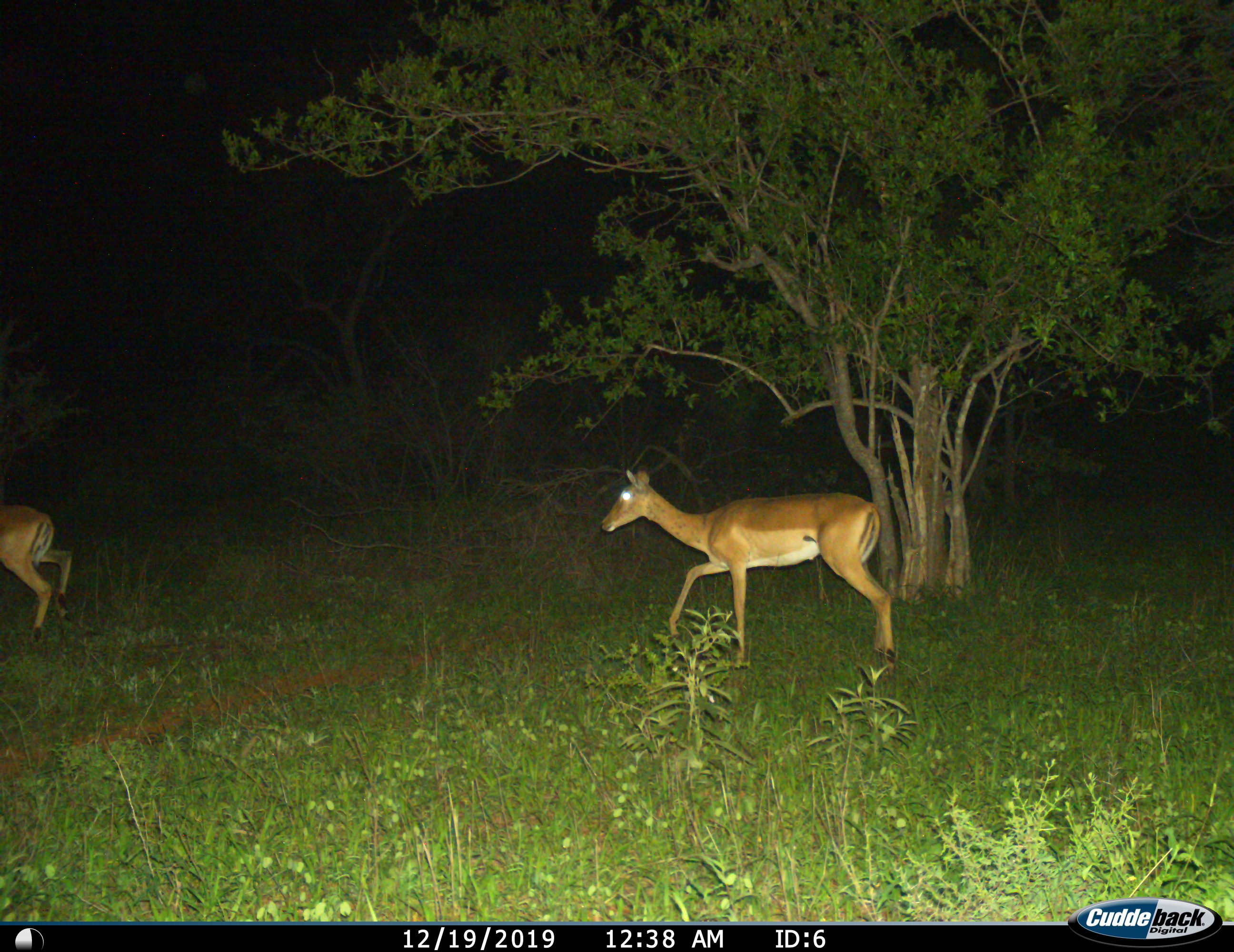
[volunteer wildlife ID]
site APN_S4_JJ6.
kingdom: Animalia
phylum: Chordata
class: Mammalia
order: Artiodactyla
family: Bovidae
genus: Aepyceros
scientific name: Aepyceros melampus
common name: impala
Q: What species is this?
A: Impala (Aepyceros melampus).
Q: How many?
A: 2.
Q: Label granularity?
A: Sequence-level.